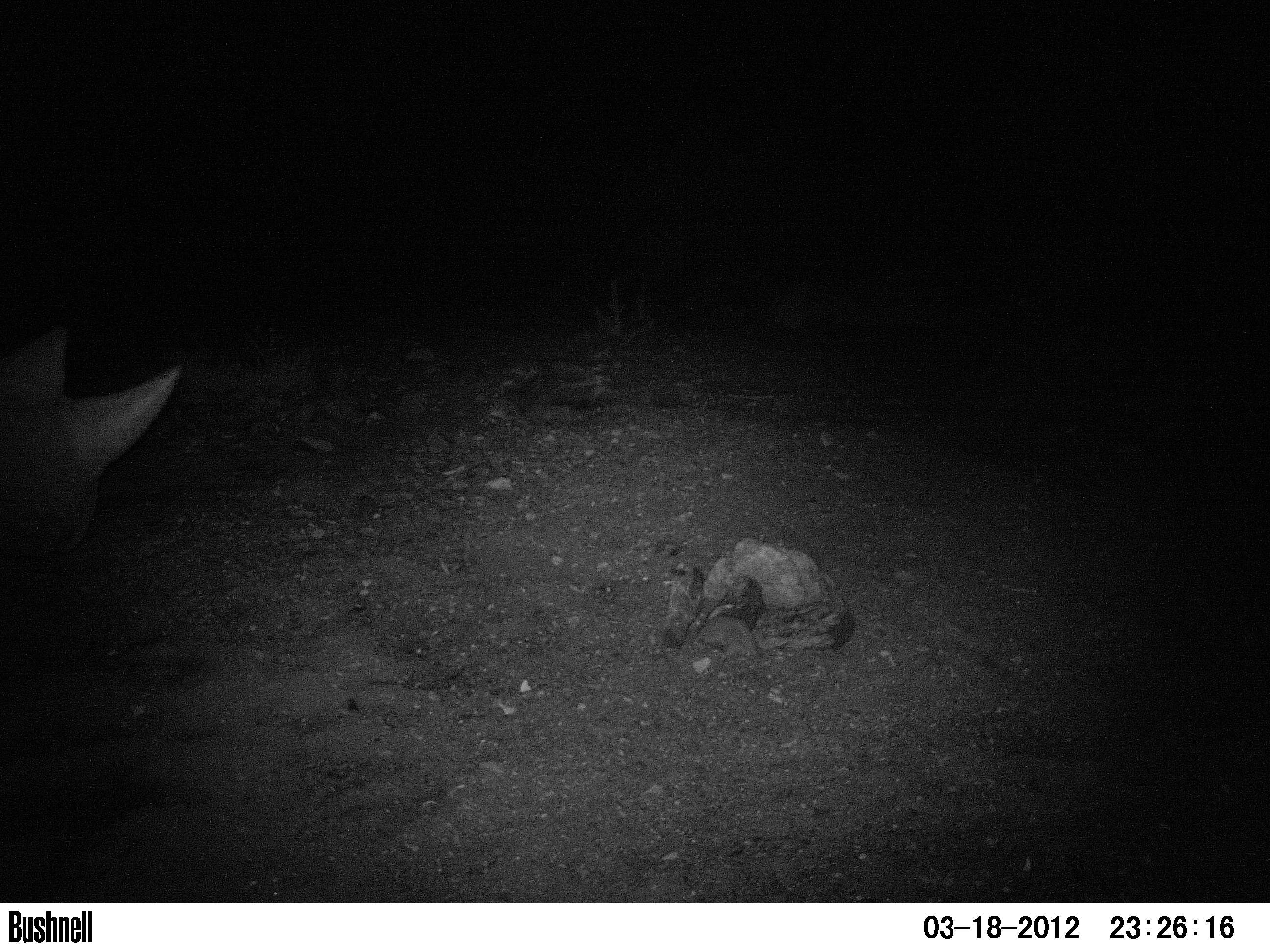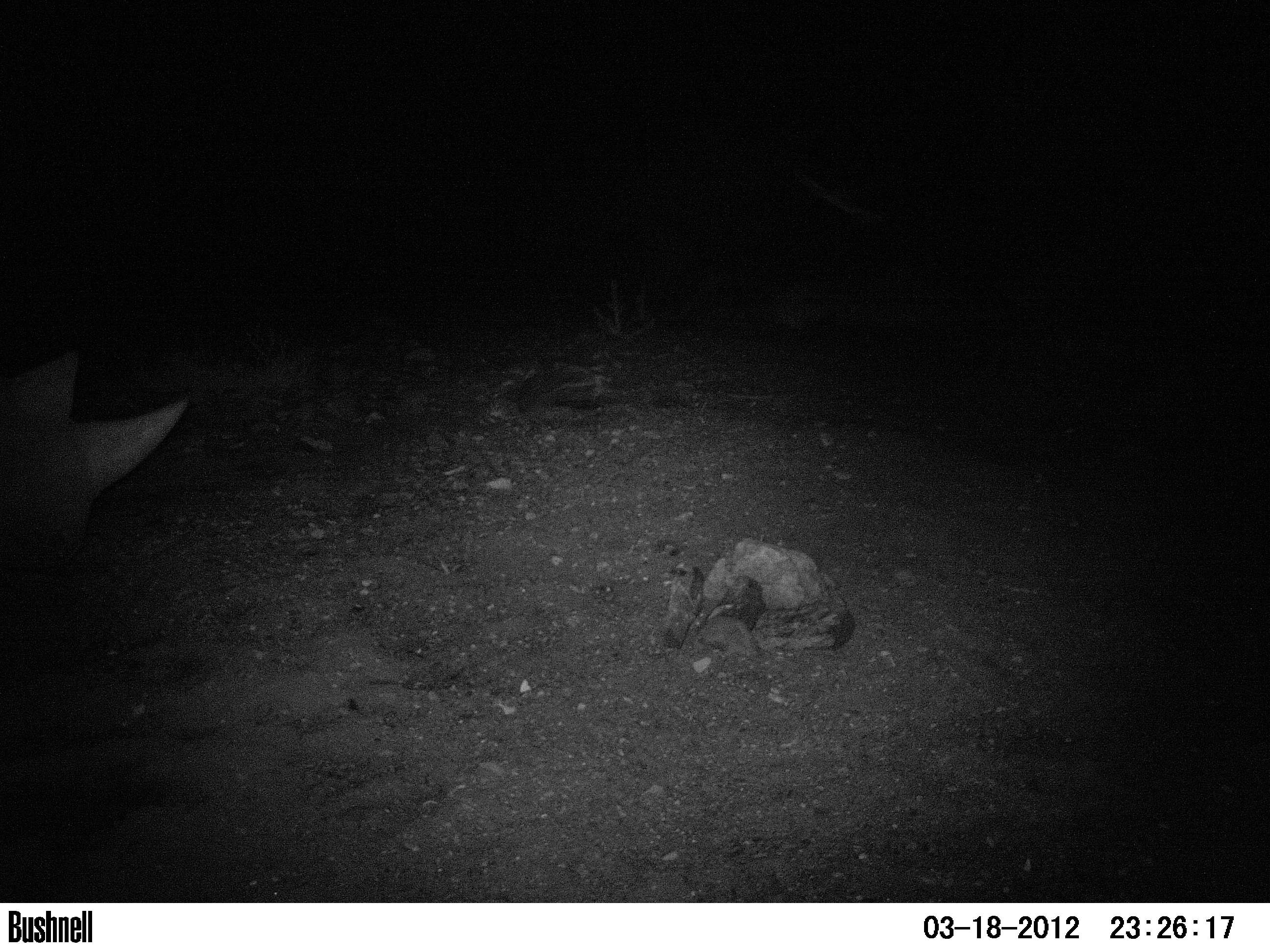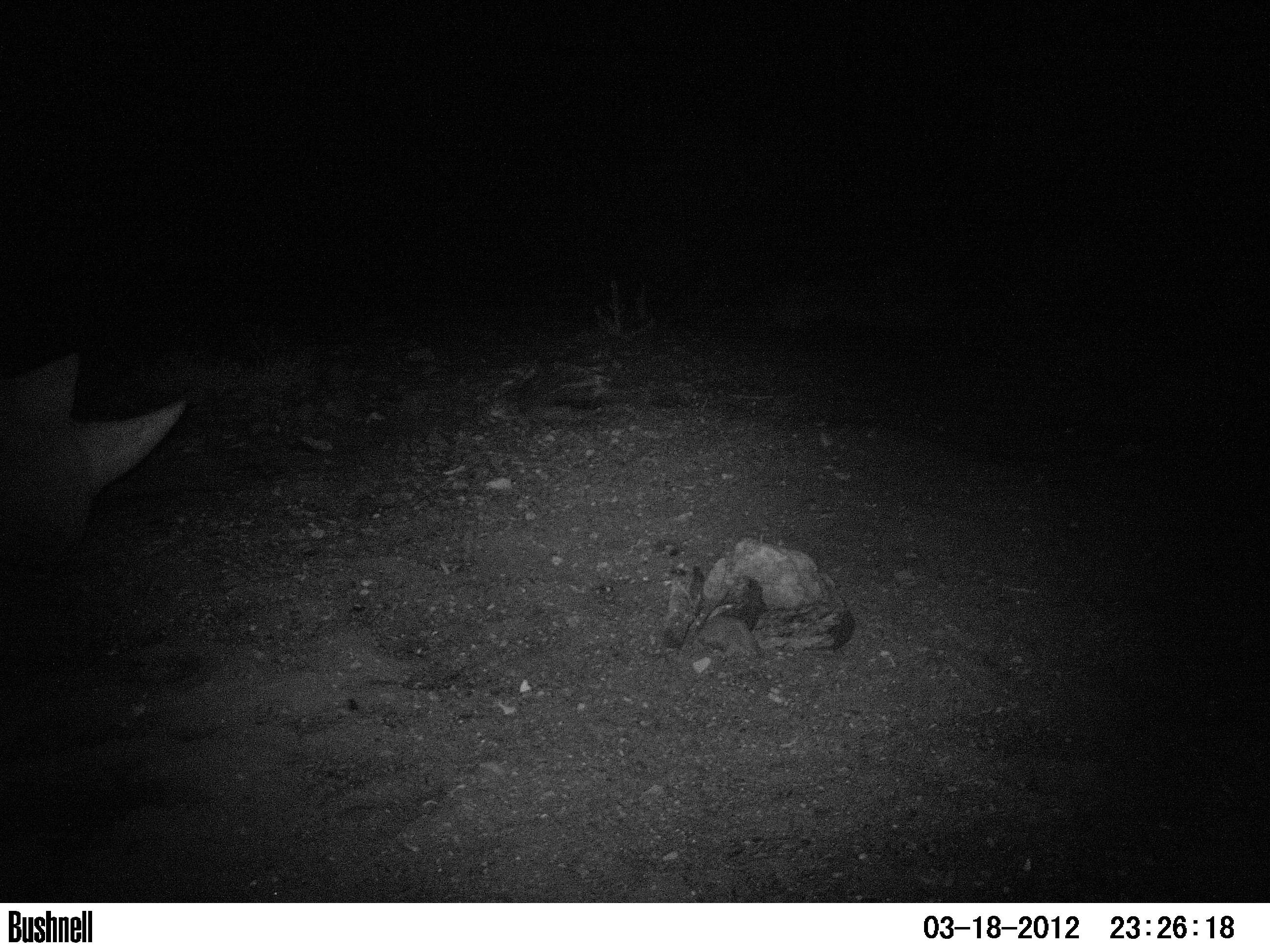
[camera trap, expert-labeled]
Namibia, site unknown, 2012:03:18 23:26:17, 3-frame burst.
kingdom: Animalia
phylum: Chordata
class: Mammalia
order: Perissodactyla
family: Rhinocerotidae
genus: Diceros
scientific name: Diceros bicornis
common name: black rhinoceros